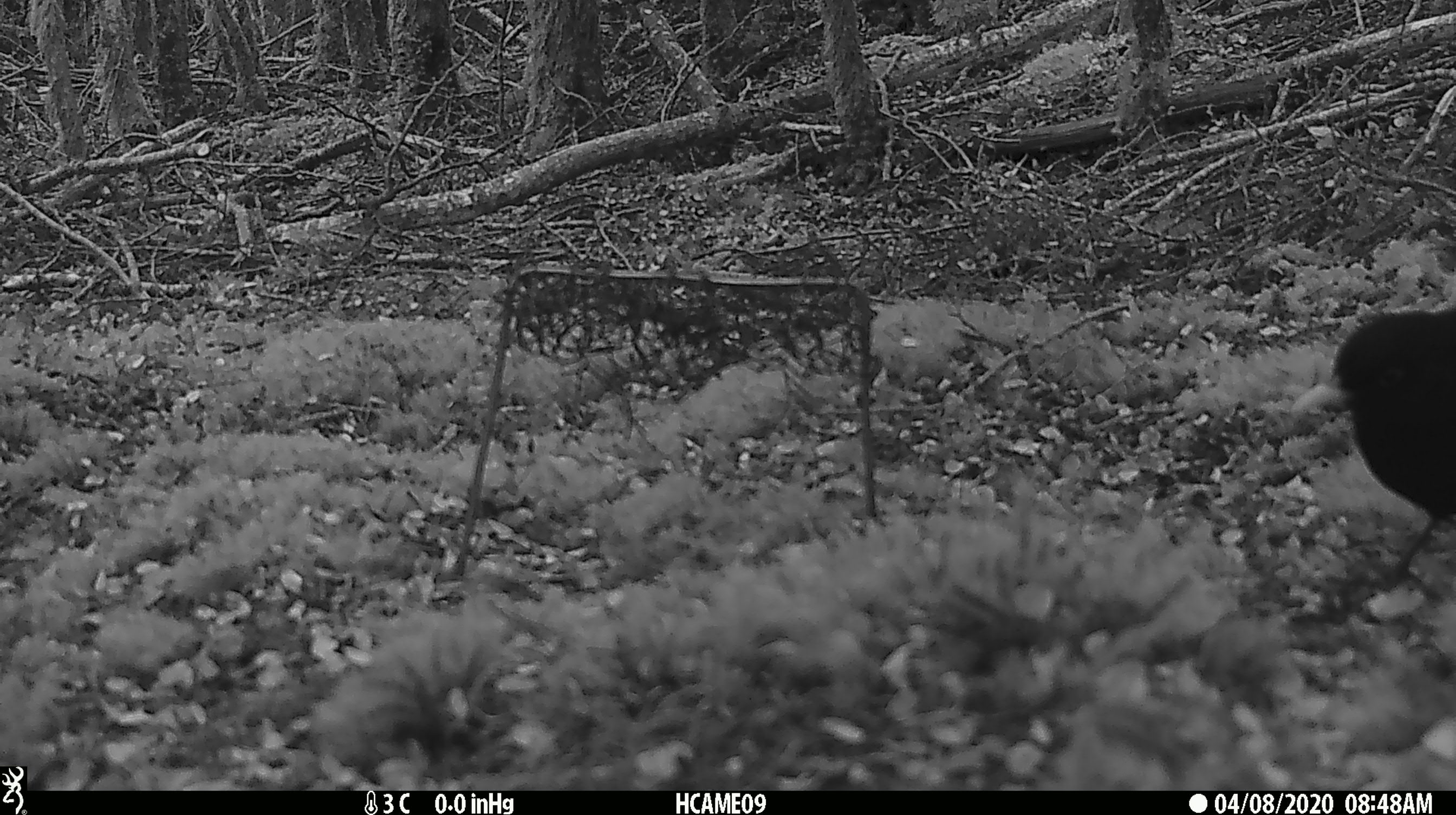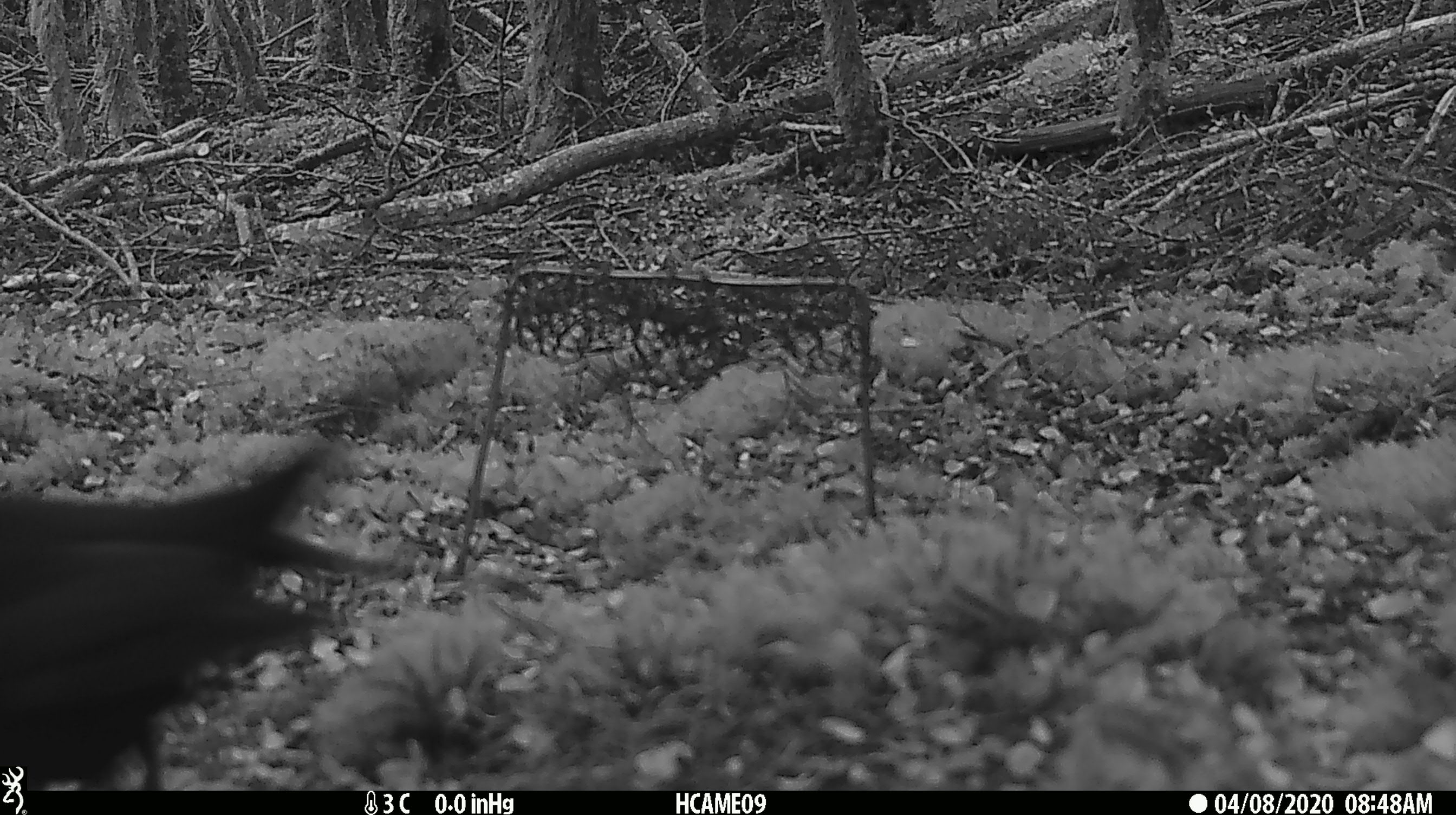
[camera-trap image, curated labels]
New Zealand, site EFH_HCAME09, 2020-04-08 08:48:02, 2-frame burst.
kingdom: Animalia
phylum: Chordata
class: Aves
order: Passeriformes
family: Turdidae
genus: Turdus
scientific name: Turdus merula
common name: eurasian blackbird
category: blackbird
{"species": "blackbird (eurasian blackbird) (Turdus merula)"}